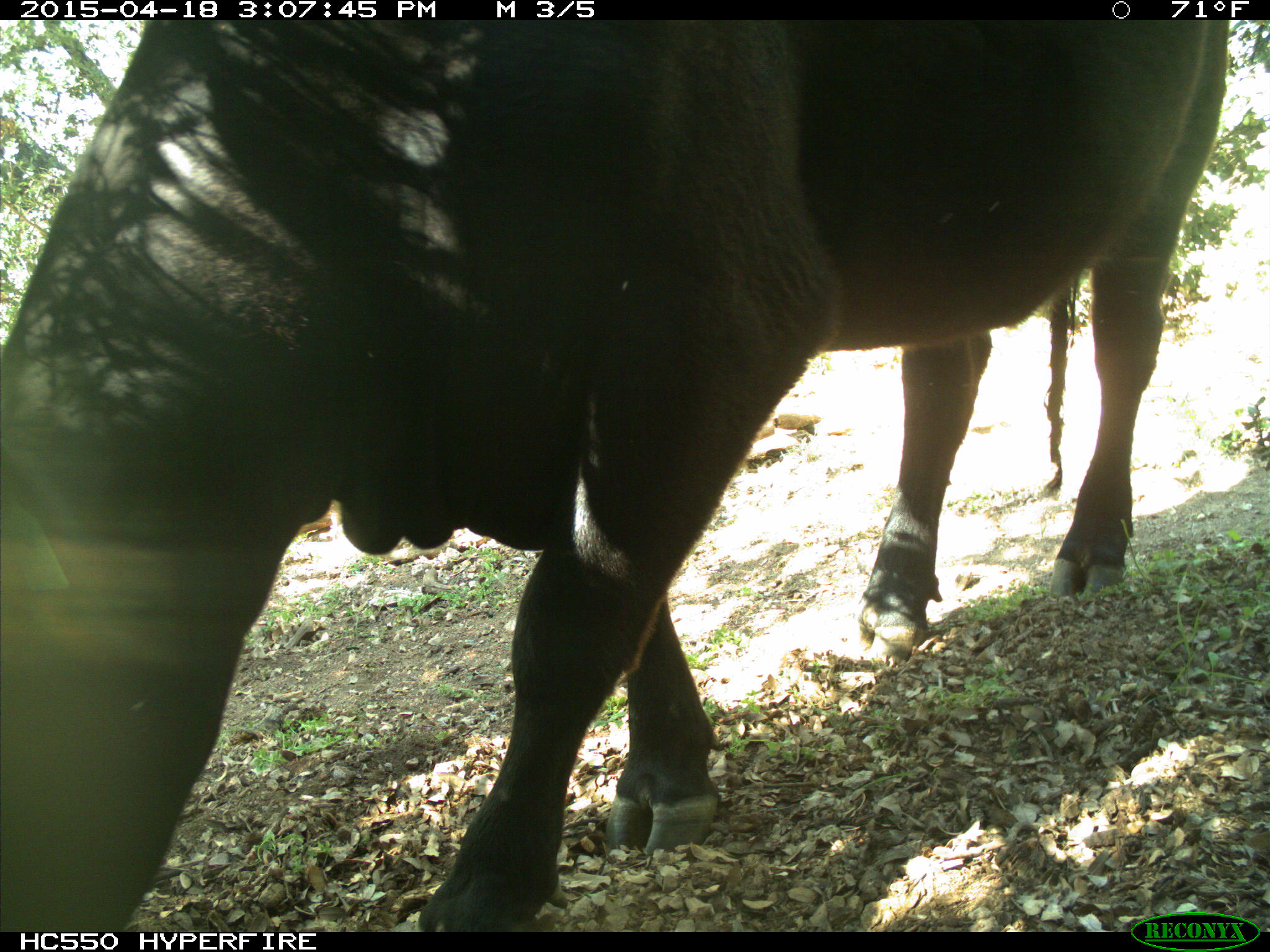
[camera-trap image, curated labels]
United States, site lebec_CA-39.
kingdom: Animalia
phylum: Chordata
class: Mammalia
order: Artiodactyla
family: Bovidae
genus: Bos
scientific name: Bos taurus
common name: domestic cow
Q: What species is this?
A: Bos taurus (domestic cow).